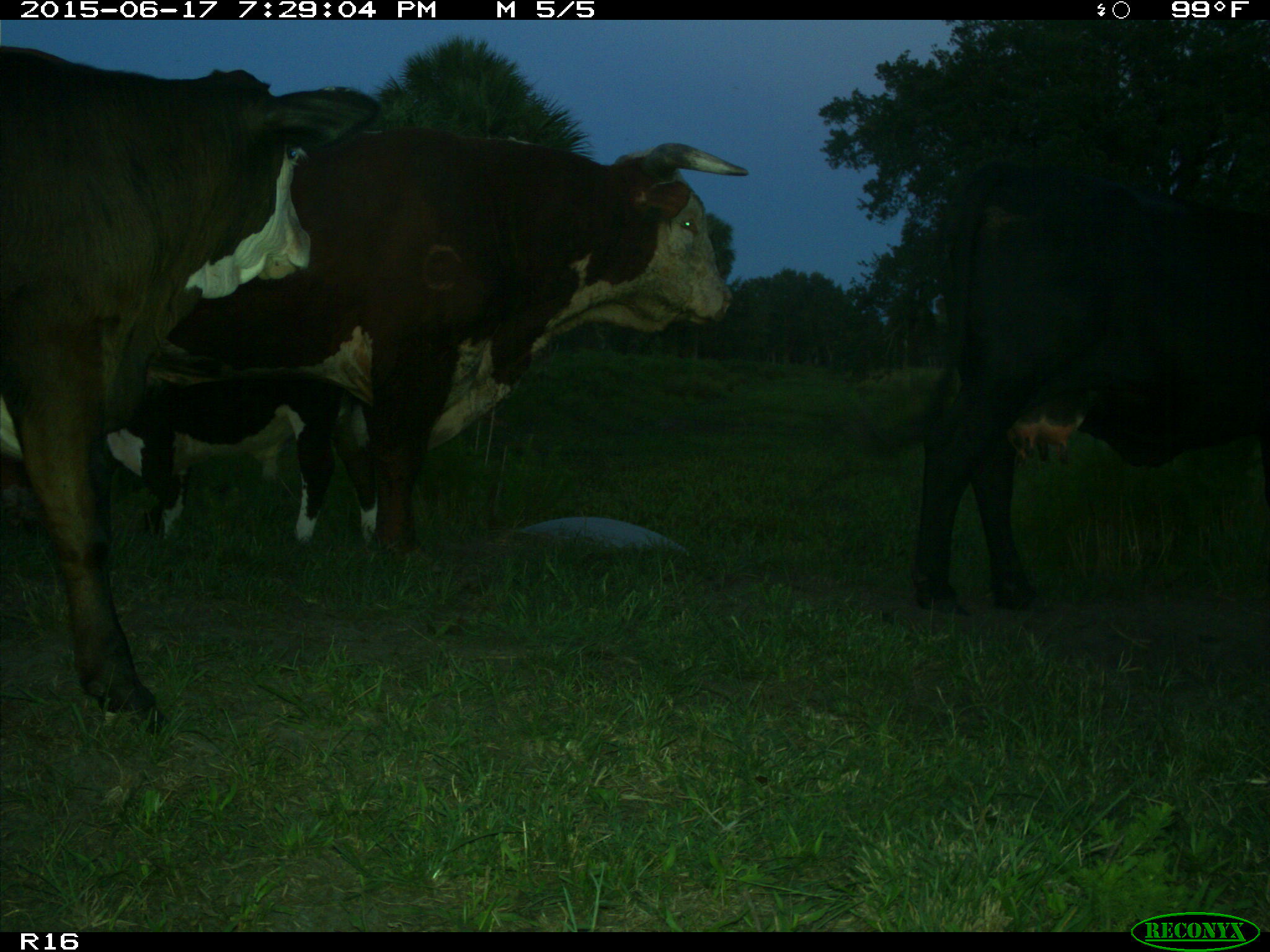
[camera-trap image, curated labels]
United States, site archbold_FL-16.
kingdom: Animalia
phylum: Chordata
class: Mammalia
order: Artiodactyla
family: Bovidae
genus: Bos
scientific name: Bos taurus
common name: domestic cow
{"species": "Bos taurus (domestic cow)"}